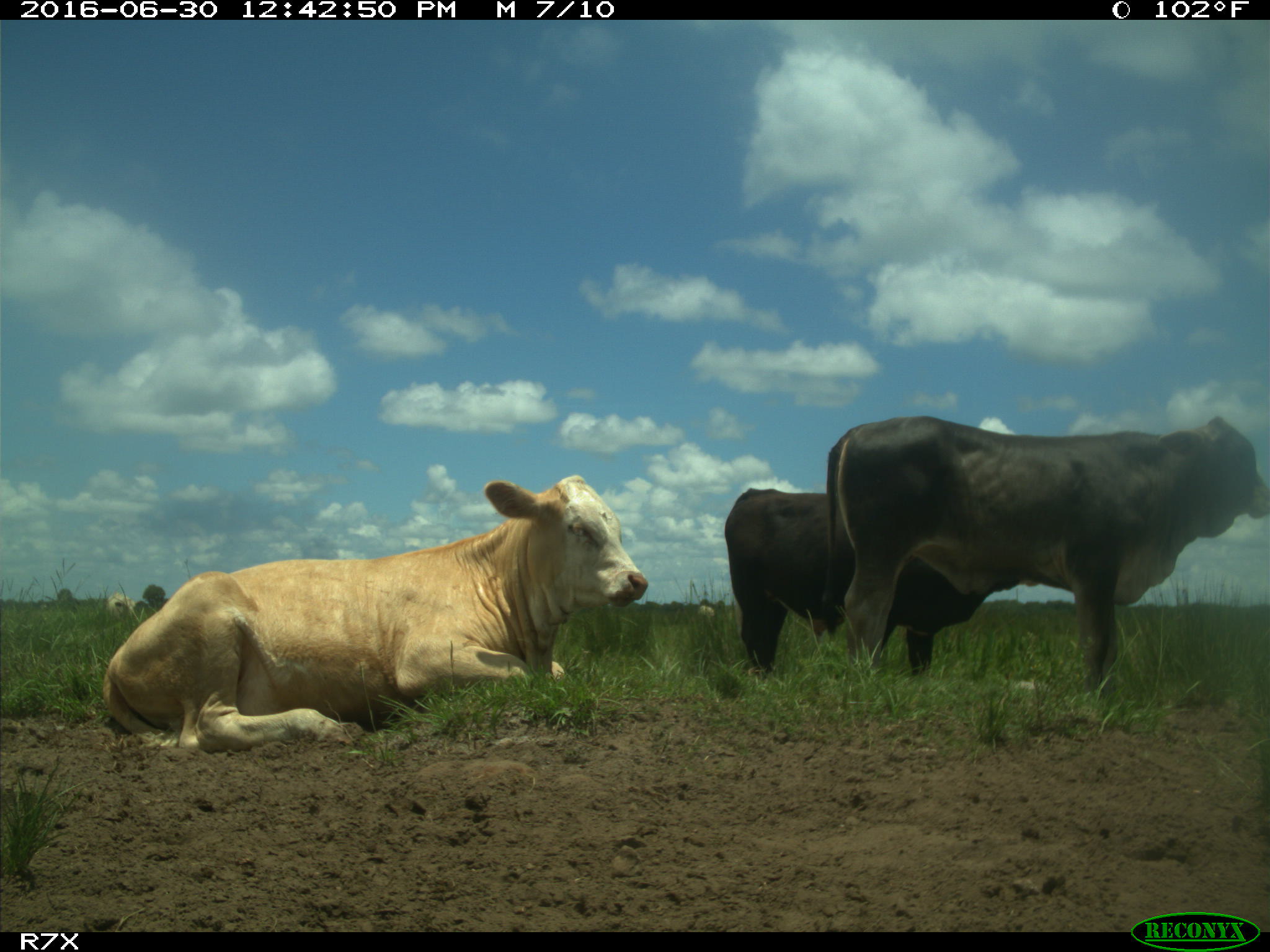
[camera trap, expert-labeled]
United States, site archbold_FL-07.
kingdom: Animalia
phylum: Chordata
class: Mammalia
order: Artiodactyla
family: Bovidae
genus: Bos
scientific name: Bos taurus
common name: domestic cow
Bos taurus (domestic cow).